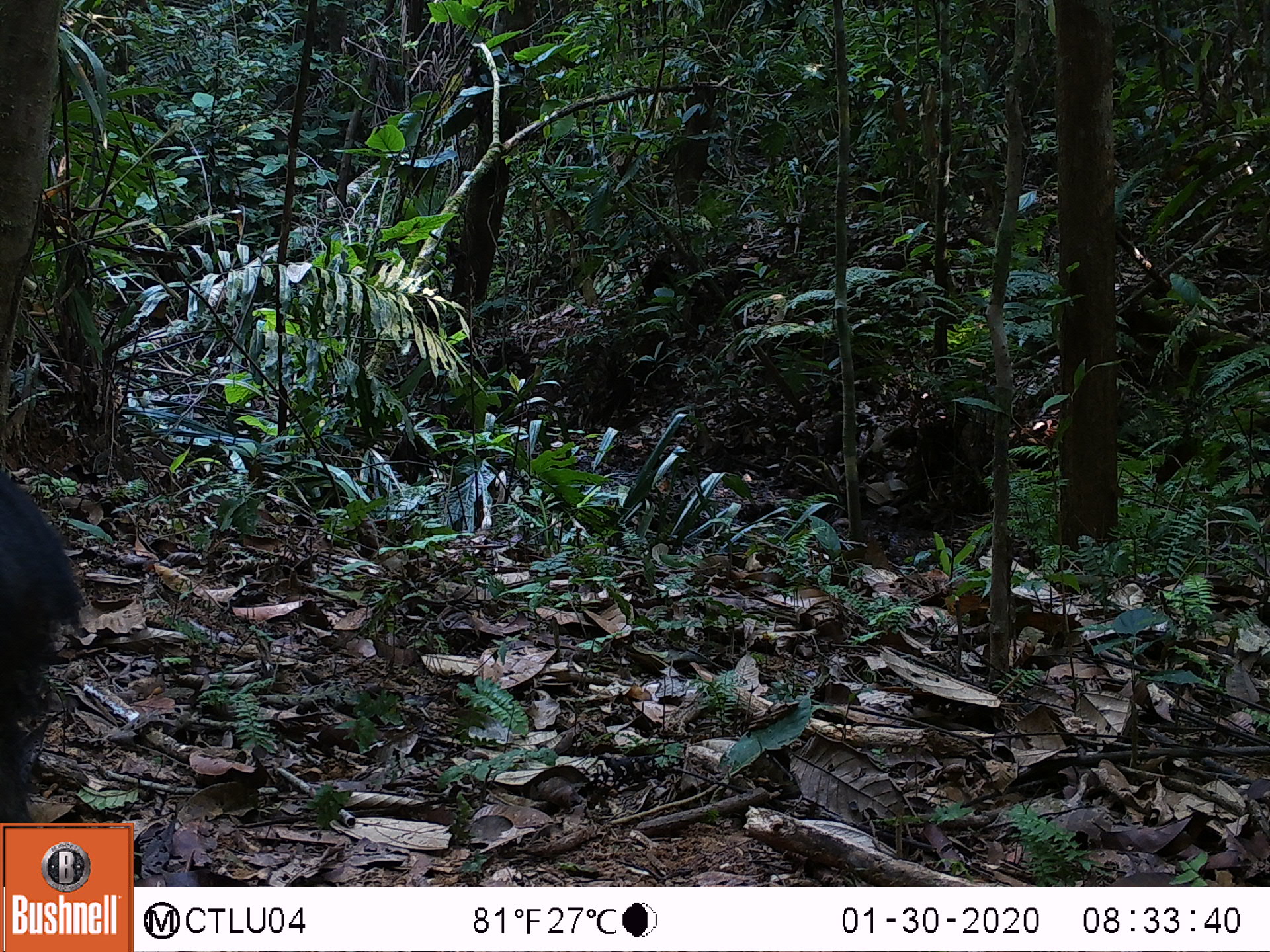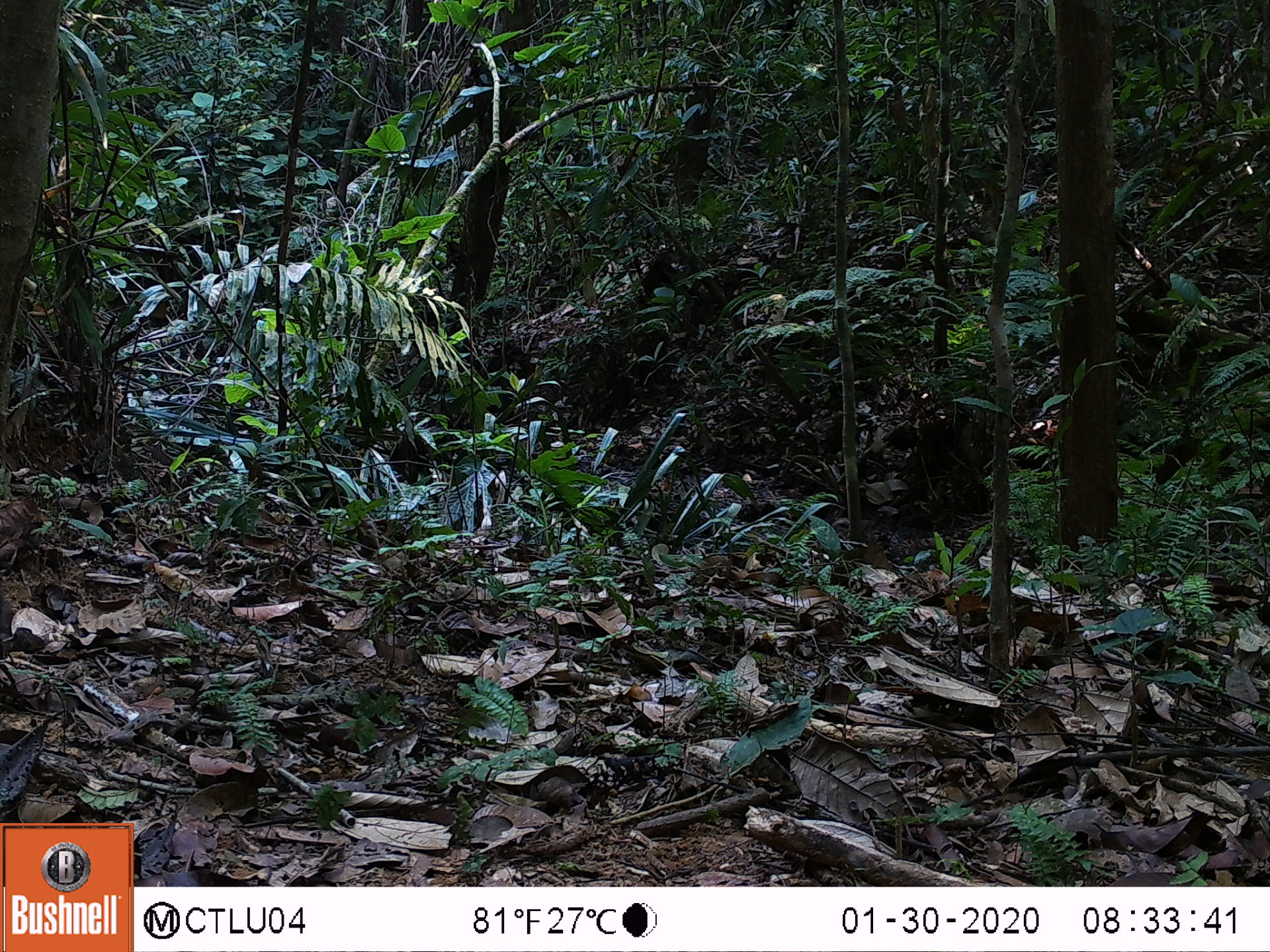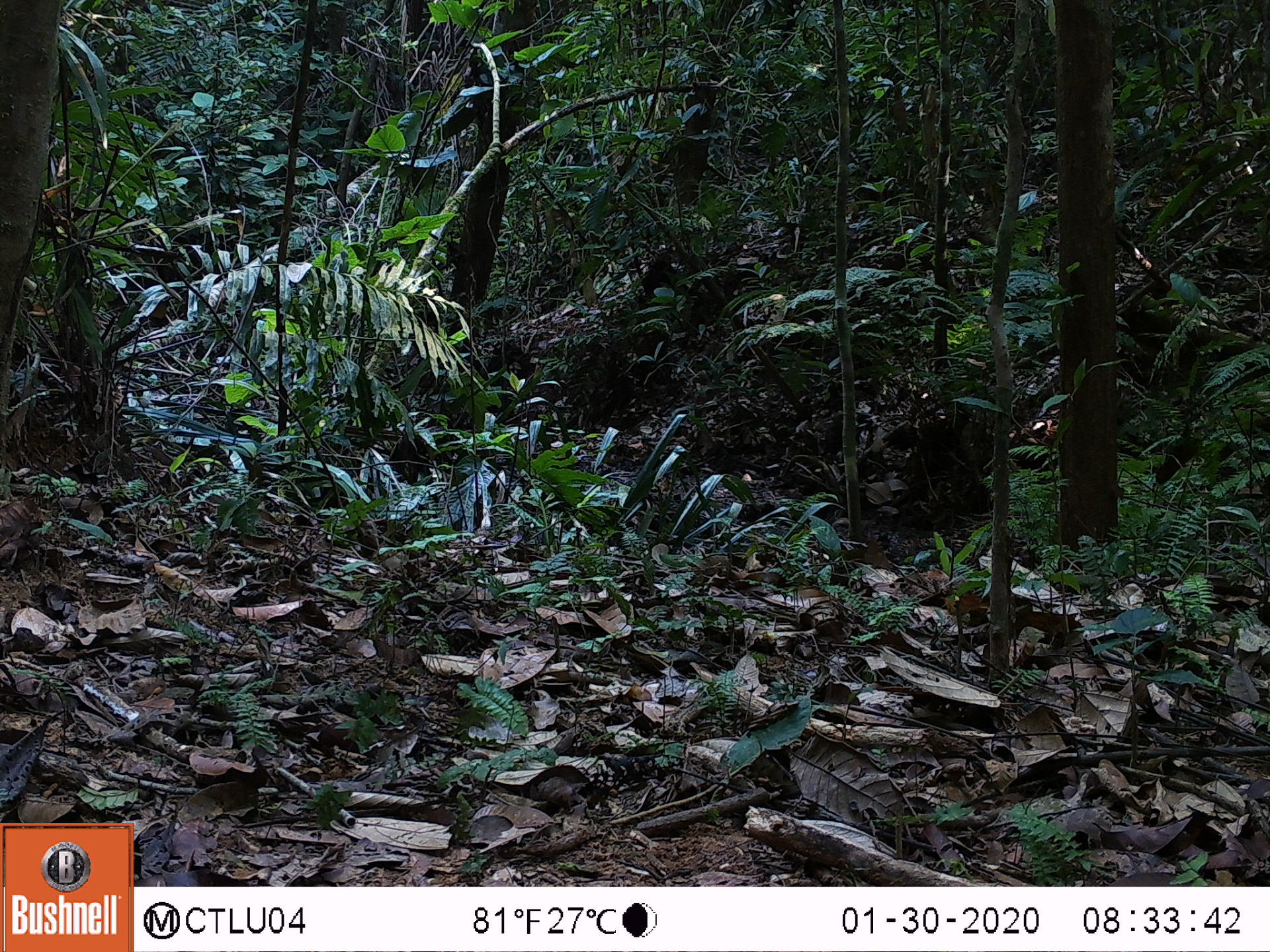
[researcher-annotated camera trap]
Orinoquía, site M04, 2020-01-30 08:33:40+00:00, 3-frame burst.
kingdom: Animalia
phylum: Chordata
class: Mammalia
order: Artiodactyla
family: Tayassuidae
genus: Pecari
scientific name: Pecari tajacu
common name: collared peccary